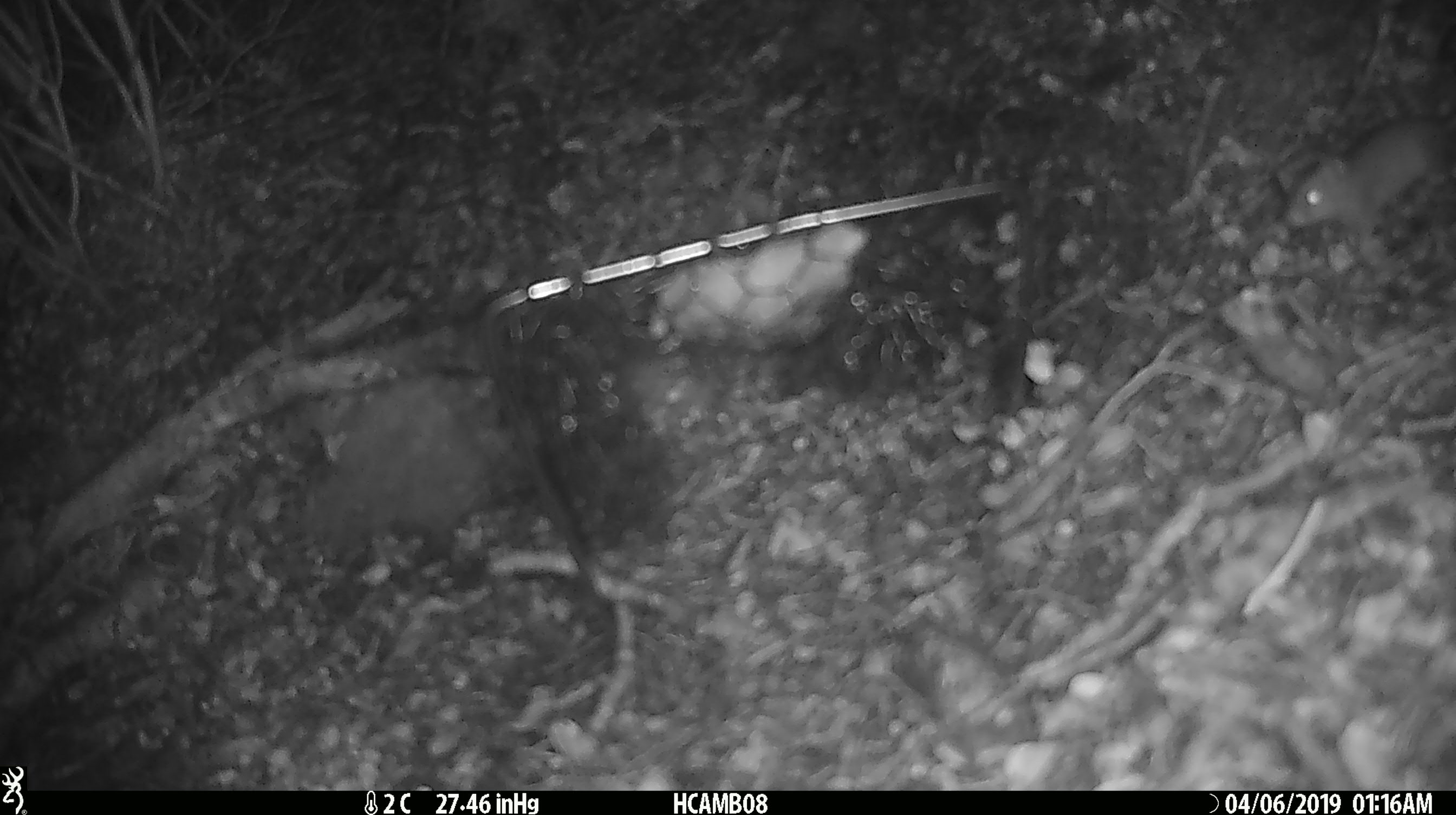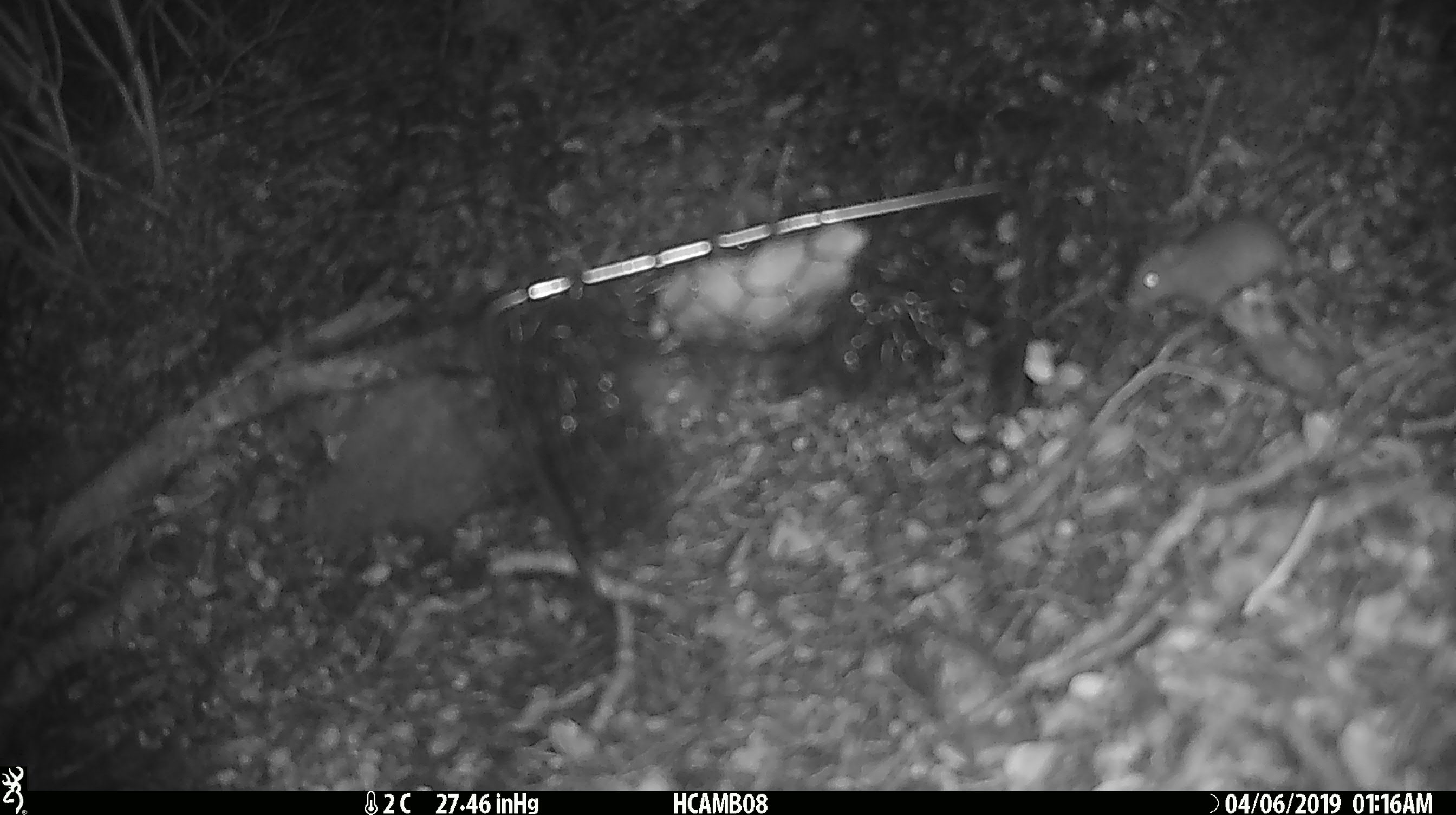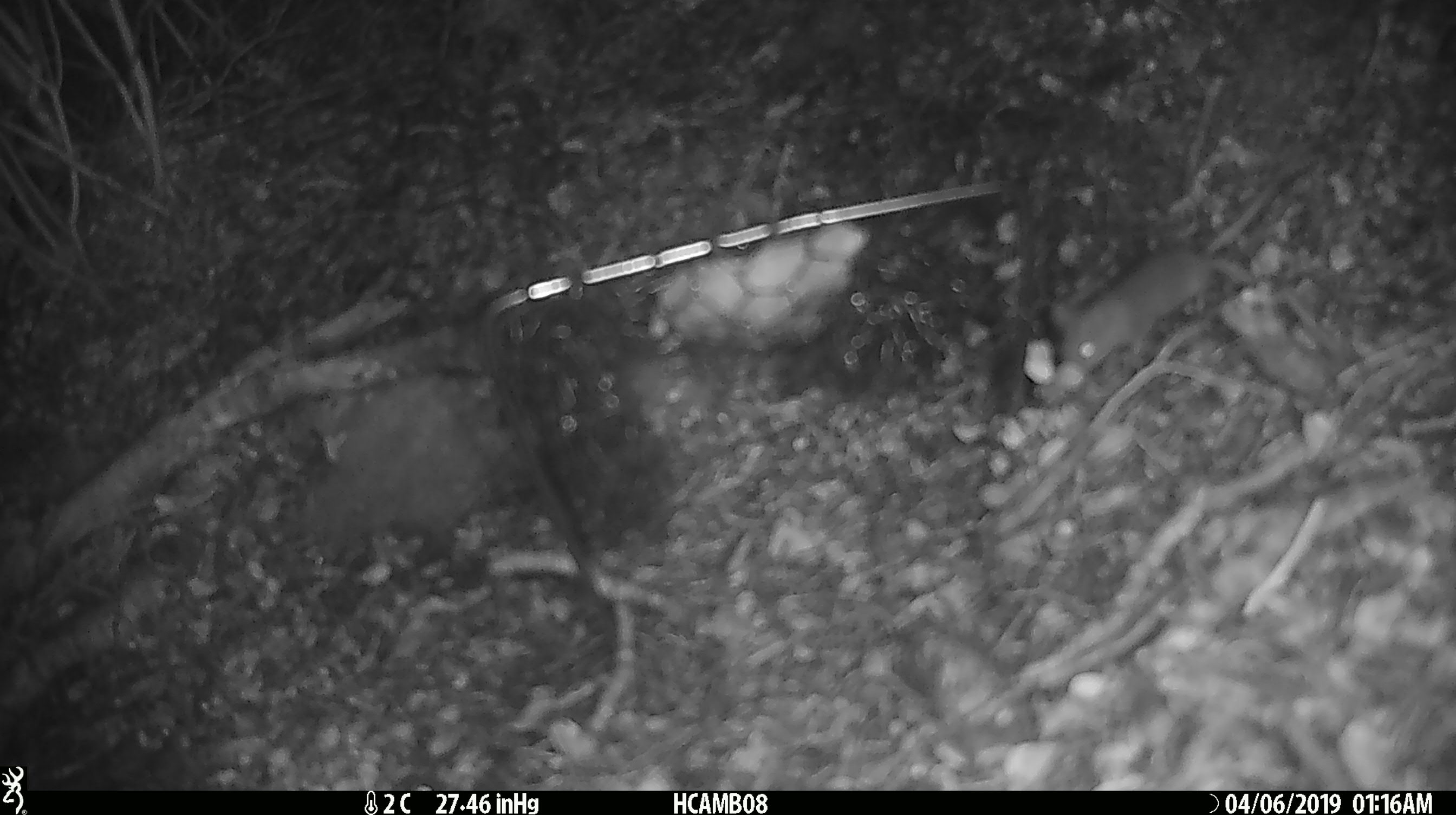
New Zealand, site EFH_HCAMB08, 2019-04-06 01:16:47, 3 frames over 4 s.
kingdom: Animalia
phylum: Chordata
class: Mammalia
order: Rodentia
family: Muridae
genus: Mus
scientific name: Mus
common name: mouse